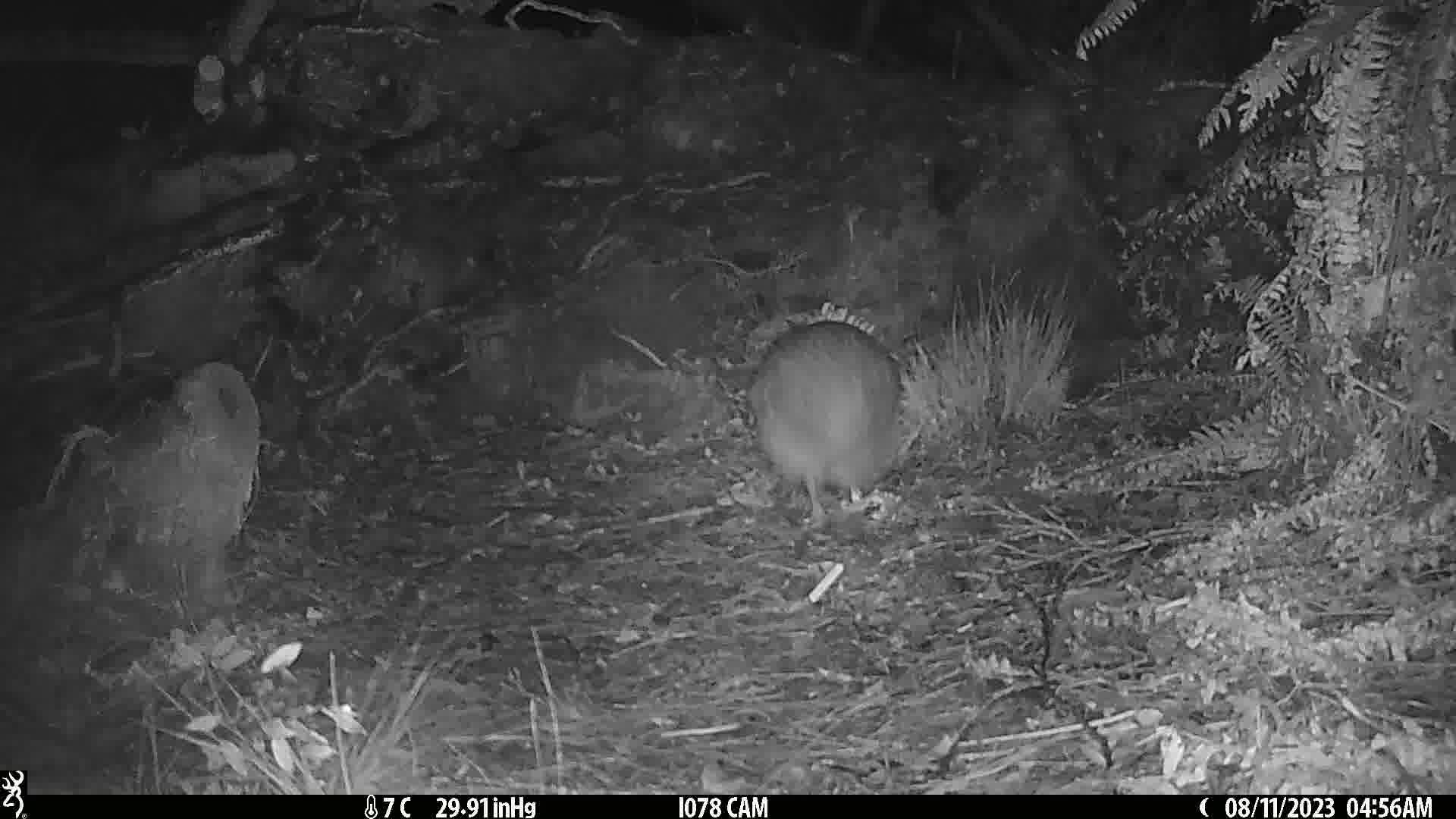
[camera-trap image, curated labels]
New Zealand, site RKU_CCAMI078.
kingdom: Animalia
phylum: Chordata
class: Aves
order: Apterygiformes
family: Apterygidae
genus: Apteryx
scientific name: Apteryx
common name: kiwi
Kiwi (Apteryx).